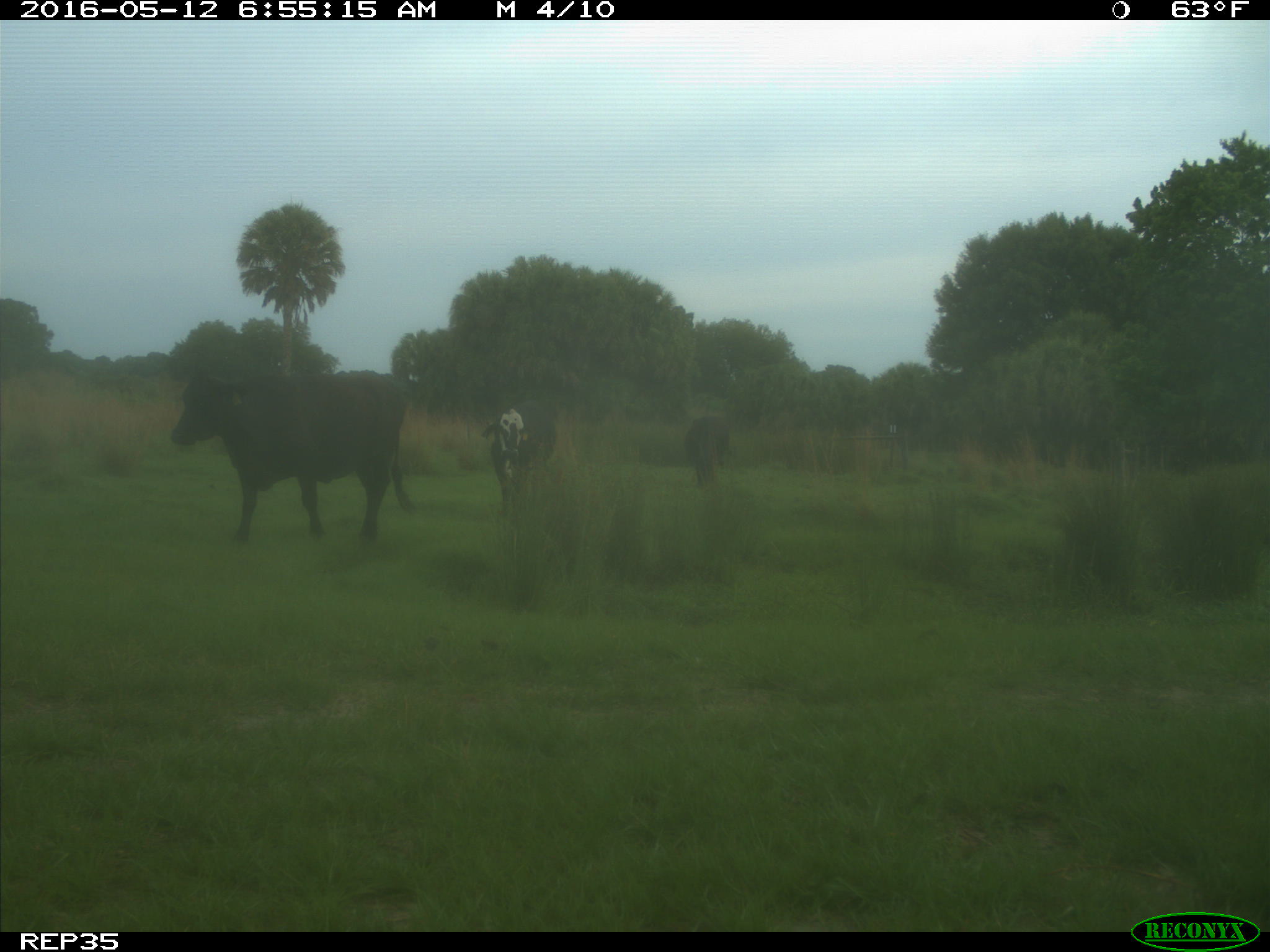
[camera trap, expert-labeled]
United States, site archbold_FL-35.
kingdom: Animalia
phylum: Chordata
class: Mammalia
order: Artiodactyla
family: Bovidae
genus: Bos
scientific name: Bos taurus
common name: domestic cow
Bos taurus (domestic cow).